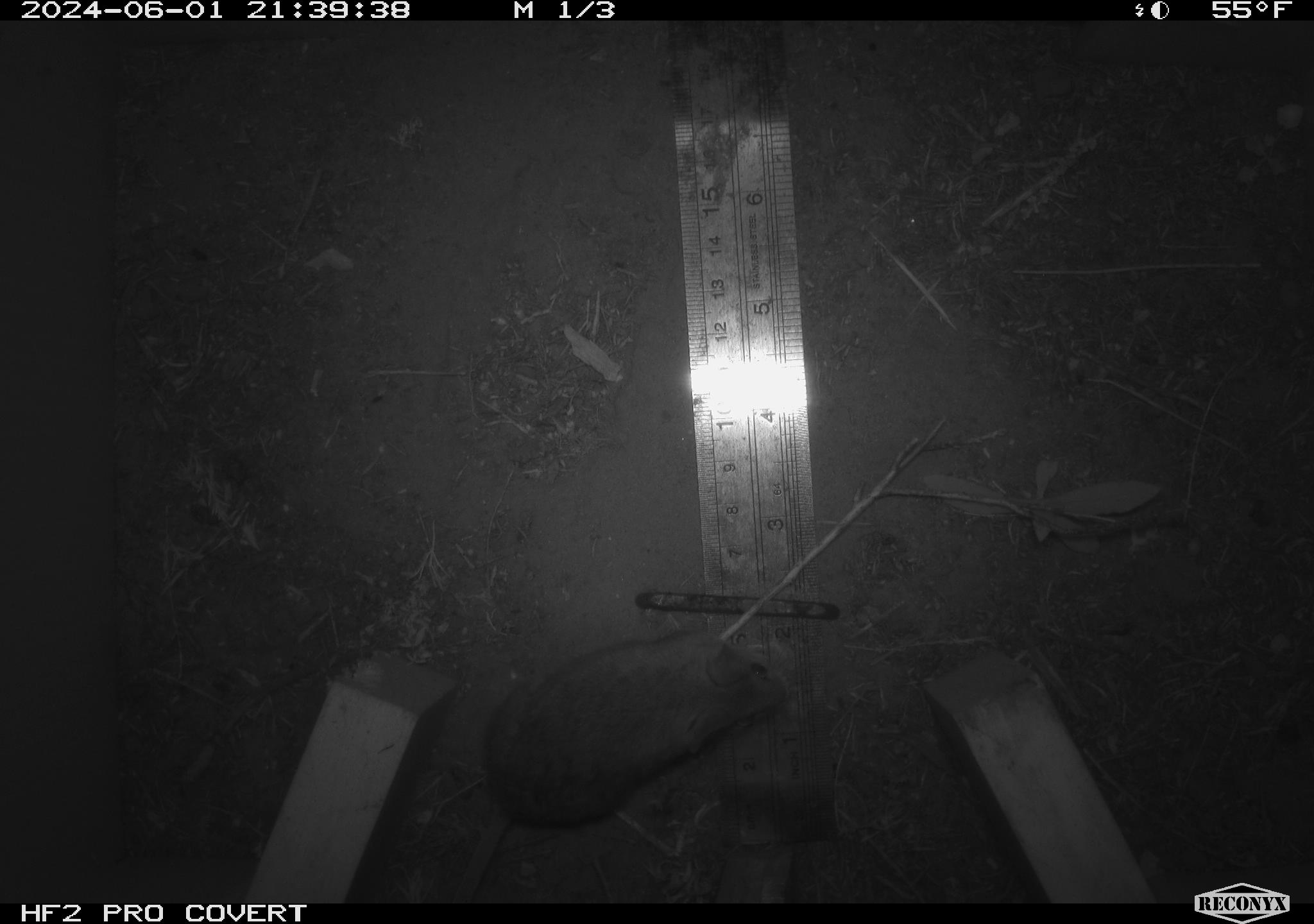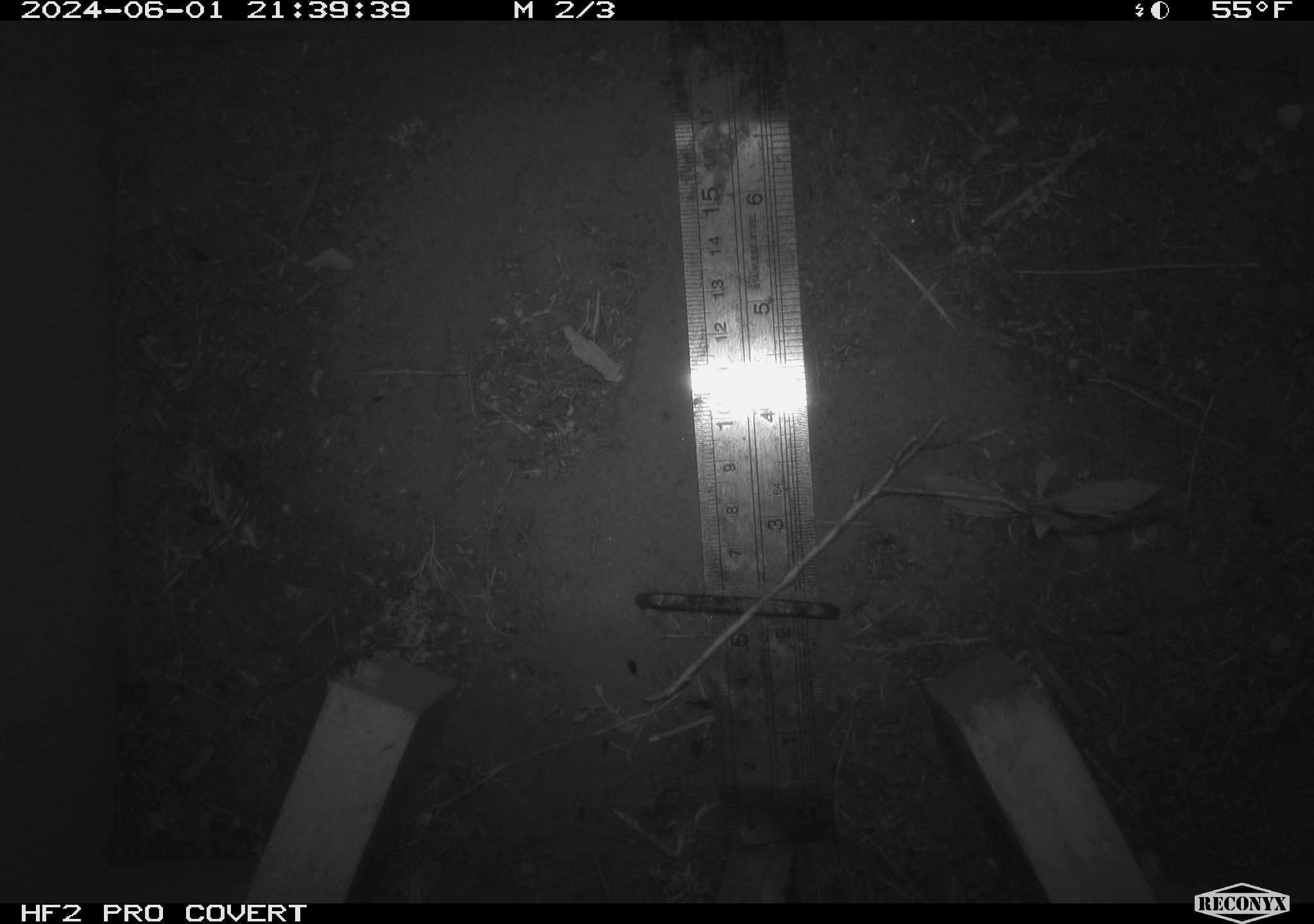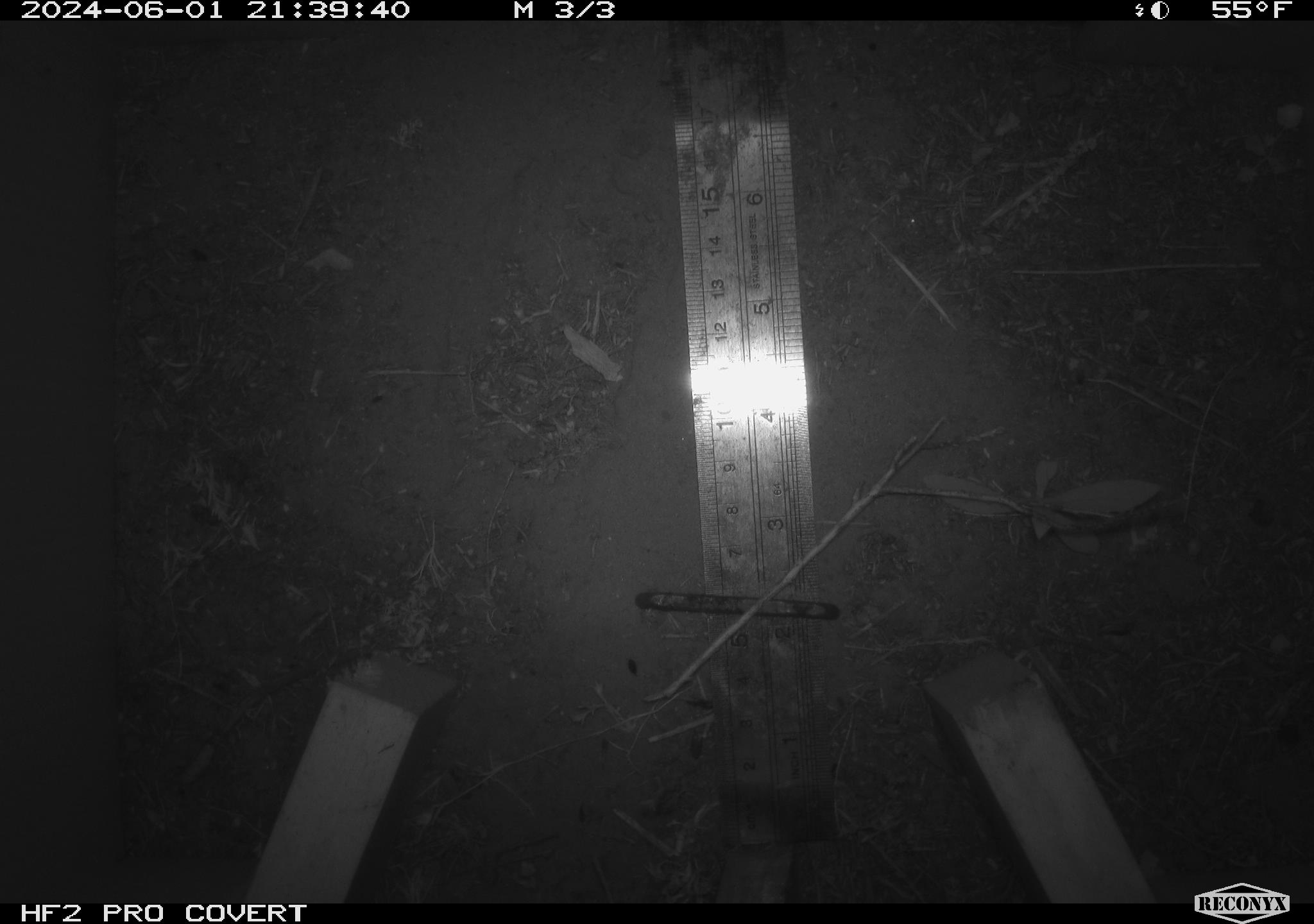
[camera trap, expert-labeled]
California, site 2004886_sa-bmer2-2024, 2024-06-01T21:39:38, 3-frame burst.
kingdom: Animalia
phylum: Chordata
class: Mammalia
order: Rodentia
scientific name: Rodentia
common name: mouse species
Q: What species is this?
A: Mouse species (Rodentia).